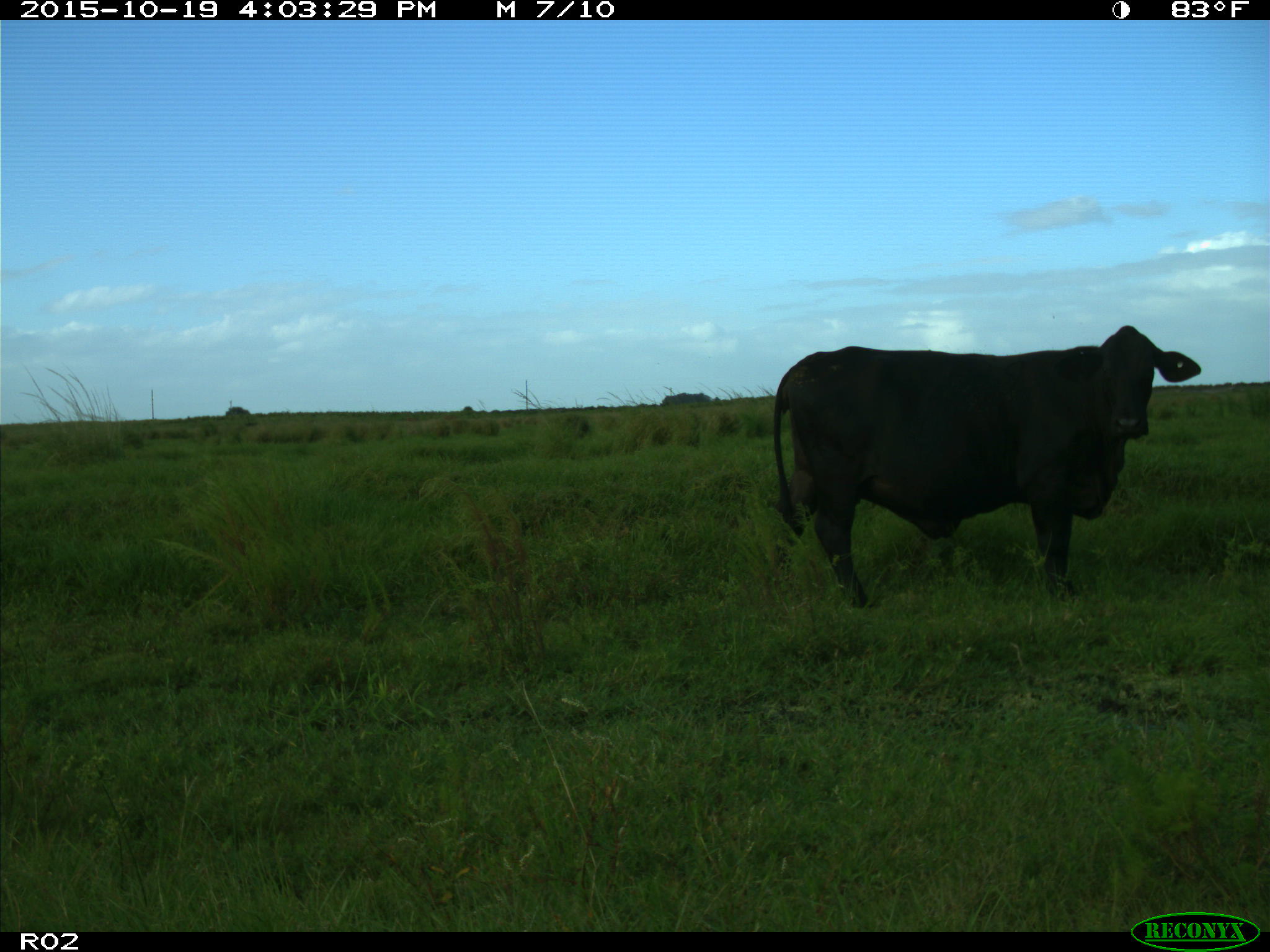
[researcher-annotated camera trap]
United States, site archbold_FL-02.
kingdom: Animalia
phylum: Chordata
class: Mammalia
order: Artiodactyla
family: Bovidae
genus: Bos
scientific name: Bos taurus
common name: domestic cow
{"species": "Bos taurus (domestic cow)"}